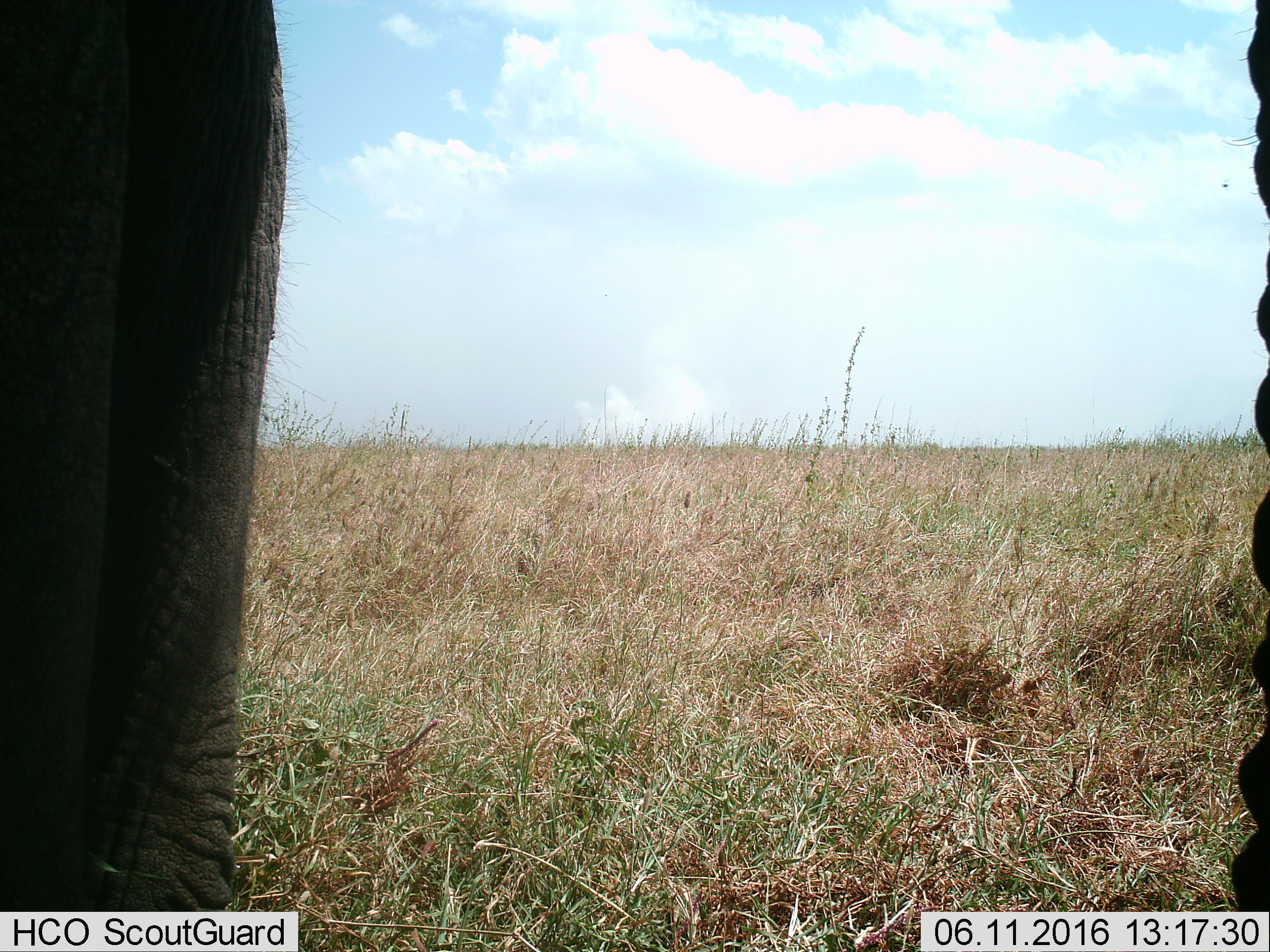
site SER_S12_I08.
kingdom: Animalia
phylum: Chordata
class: Mammalia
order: Proboscidea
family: Elephantidae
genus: Loxodonta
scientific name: Loxodonta africana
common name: african bush elephant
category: elephant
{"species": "elephant (african bush elephant) (Loxodonta africana)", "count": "1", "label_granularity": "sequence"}